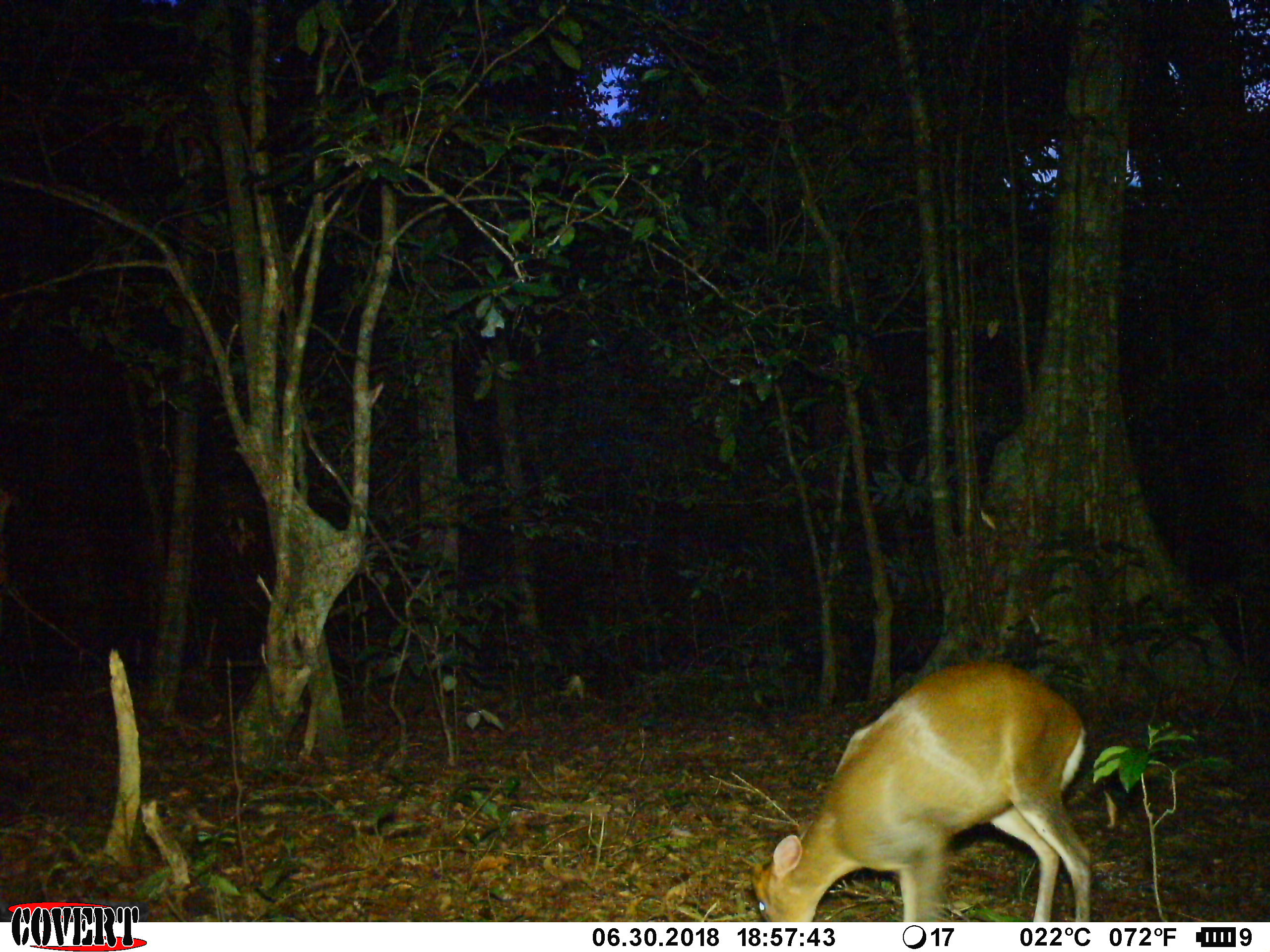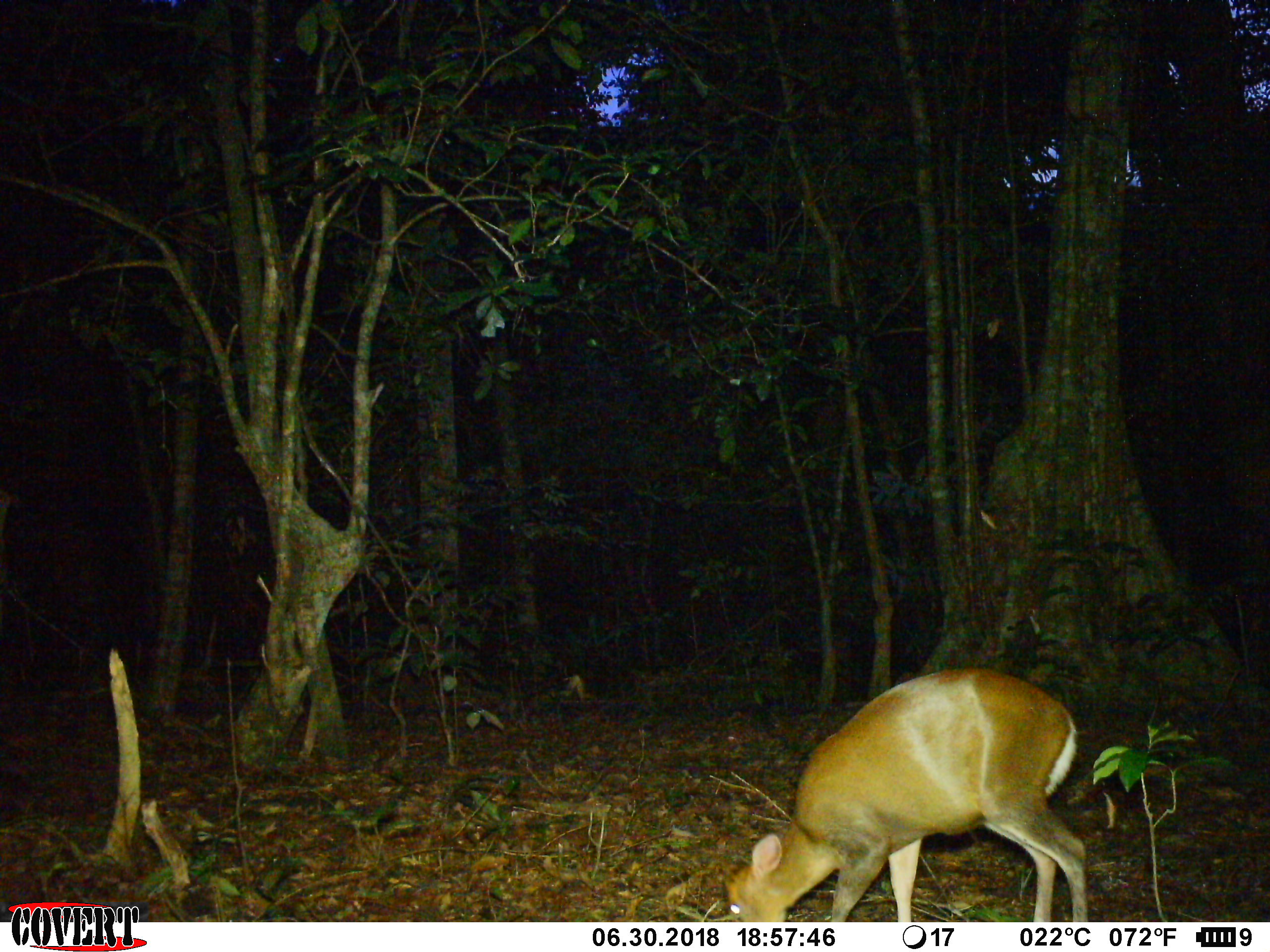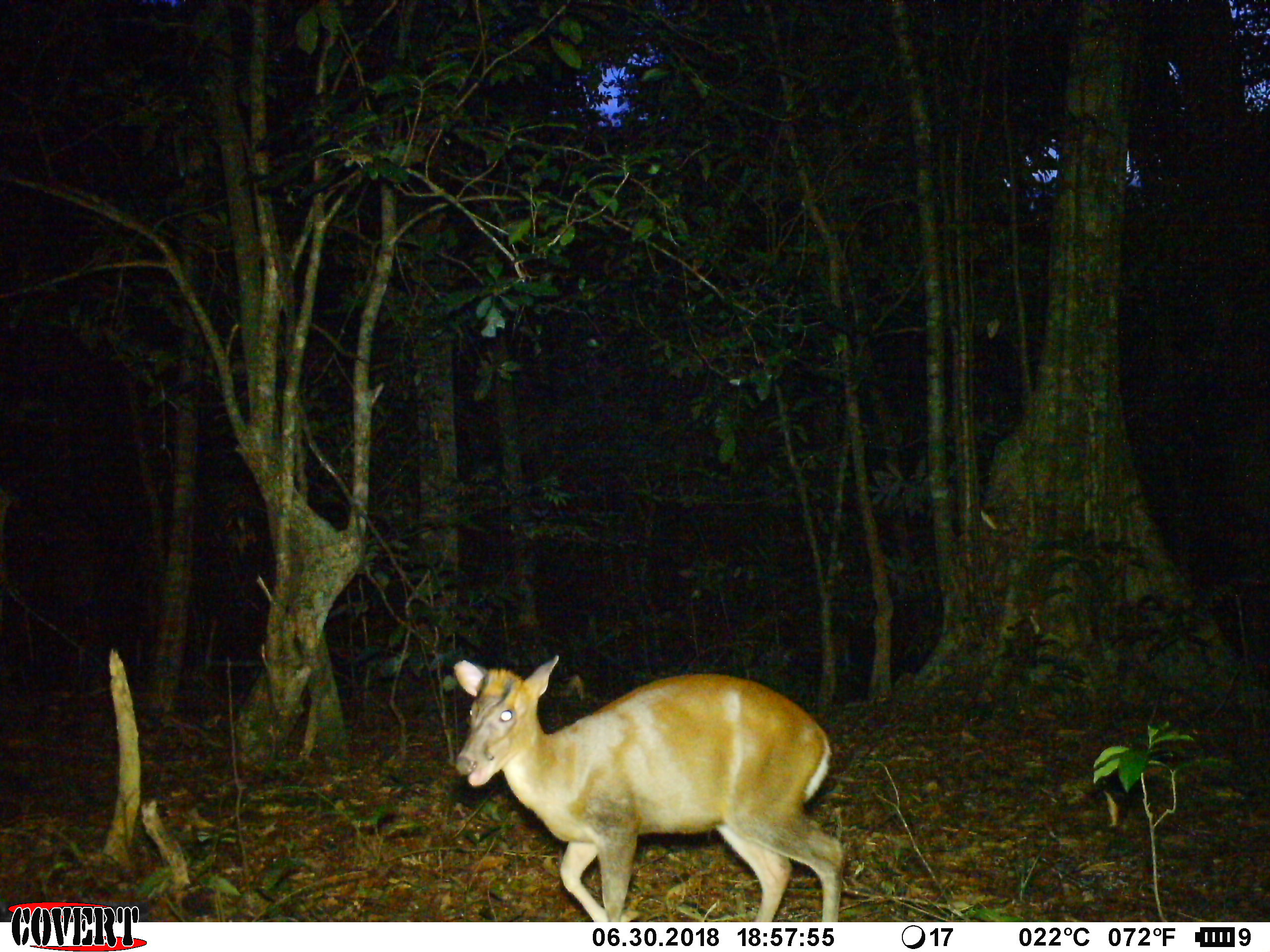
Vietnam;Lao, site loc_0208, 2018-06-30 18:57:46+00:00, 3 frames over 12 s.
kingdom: Animalia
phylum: Chordata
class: Mammalia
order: Artiodactyla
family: Cervidae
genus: Muntiacus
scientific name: Muntiacus rooseveltorum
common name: roosevelt's muntjac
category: roosevelts muntjac group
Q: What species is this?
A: Roosevelts muntjac group (roosevelt's muntjac) (Muntiacus rooseveltorum).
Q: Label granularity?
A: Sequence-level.